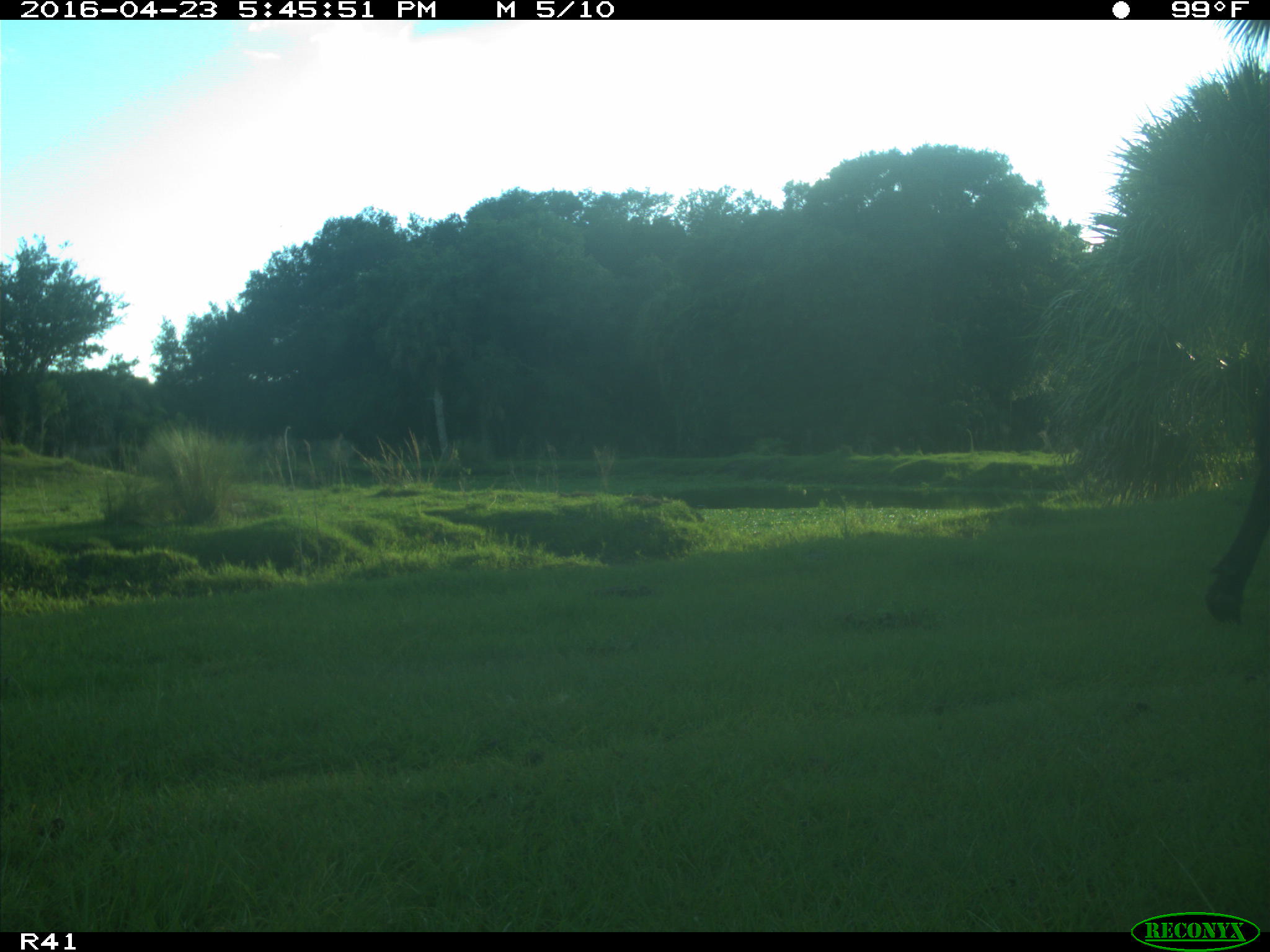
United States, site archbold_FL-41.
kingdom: Animalia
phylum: Chordata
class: Mammalia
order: Artiodactyla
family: Bovidae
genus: Bos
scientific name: Bos taurus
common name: domestic cow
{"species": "Bos taurus (domestic cow)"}